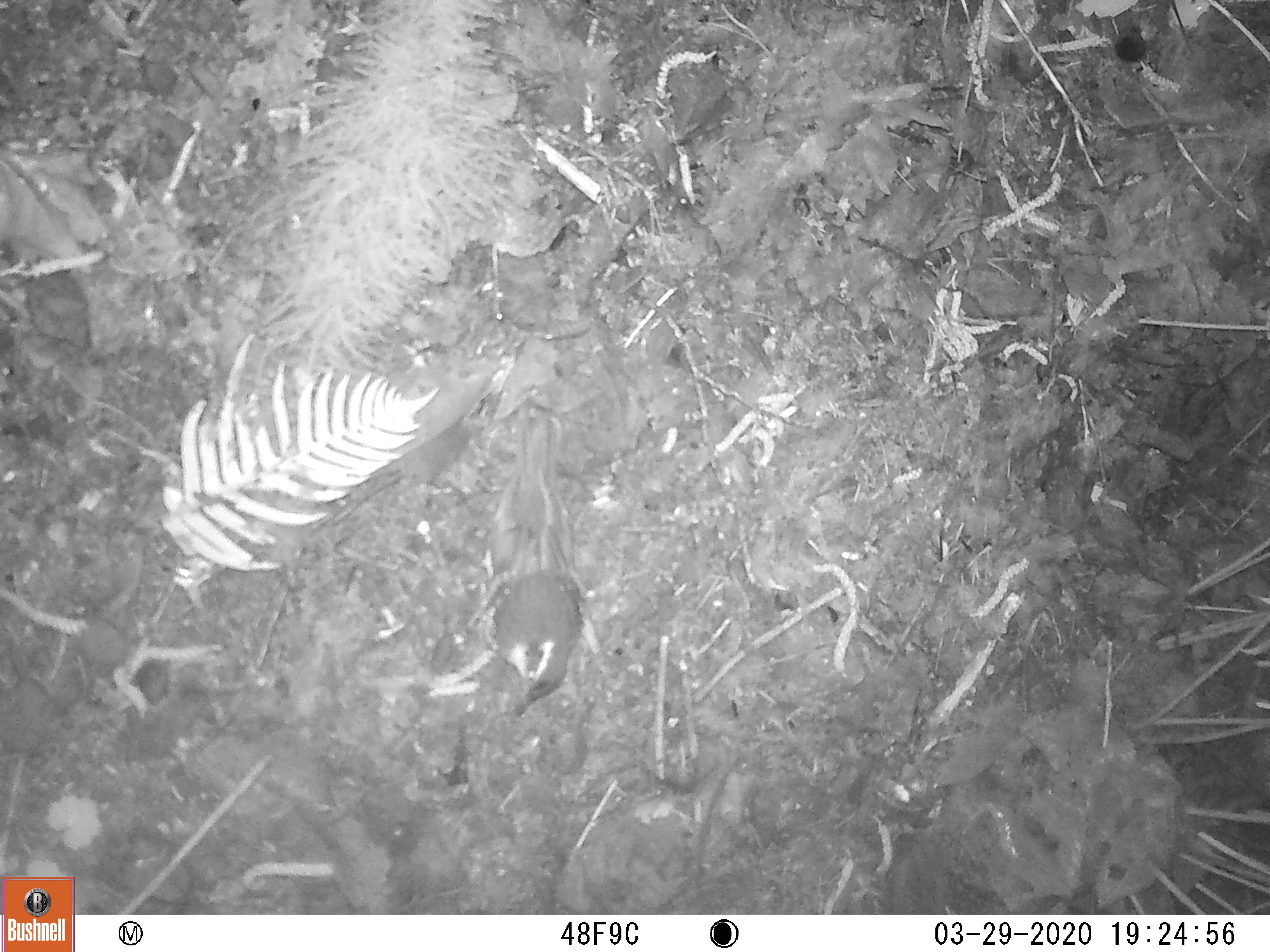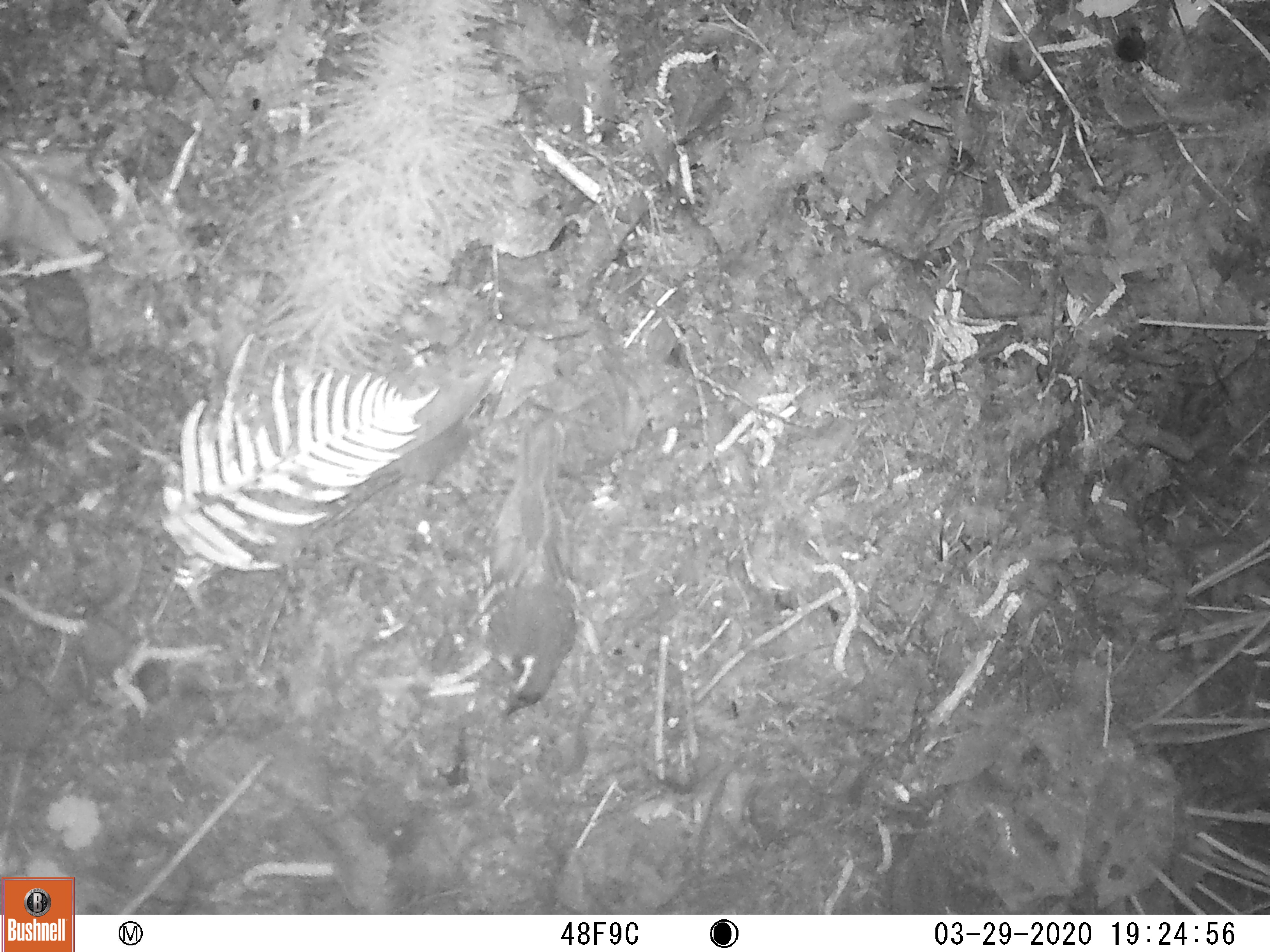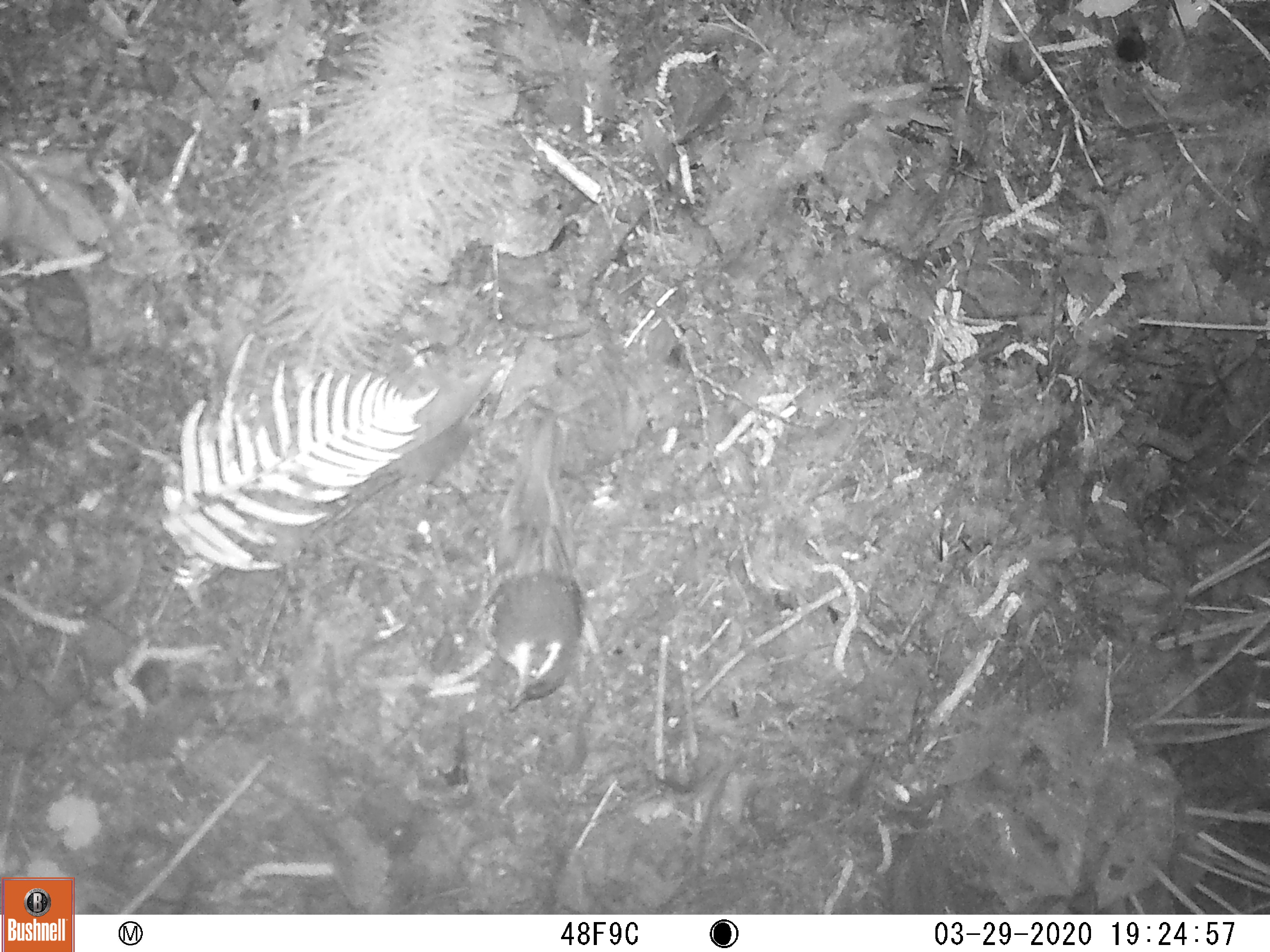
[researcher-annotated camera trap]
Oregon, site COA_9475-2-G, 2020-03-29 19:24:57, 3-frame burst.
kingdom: Animalia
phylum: Chordata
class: Aves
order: Passeriformes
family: Turdidae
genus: Ixoreus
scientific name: Ixoreus naevius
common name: varied thrush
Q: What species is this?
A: Varied thrush (Ixoreus naevius).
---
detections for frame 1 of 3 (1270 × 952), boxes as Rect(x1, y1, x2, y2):
varied thrush: Rect(475, 413, 584, 715)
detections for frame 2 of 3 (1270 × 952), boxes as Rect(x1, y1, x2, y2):
varied thrush: Rect(475, 419, 585, 715)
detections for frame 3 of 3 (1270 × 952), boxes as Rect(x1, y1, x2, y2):
varied thrush: Rect(485, 421, 585, 723)